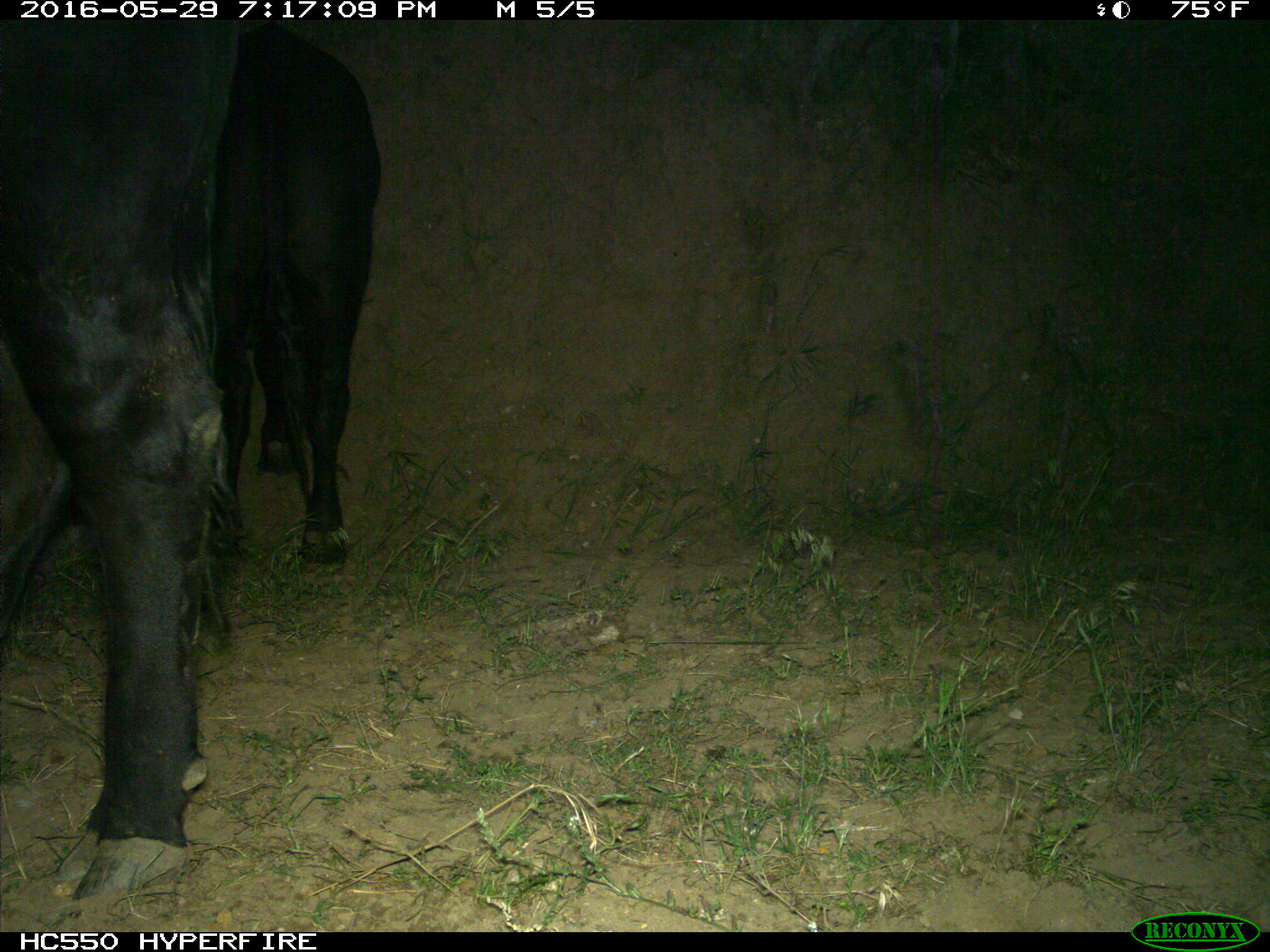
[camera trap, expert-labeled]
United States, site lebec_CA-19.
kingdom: Animalia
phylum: Chordata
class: Mammalia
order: Artiodactyla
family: Bovidae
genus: Bos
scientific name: Bos taurus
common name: domestic cow